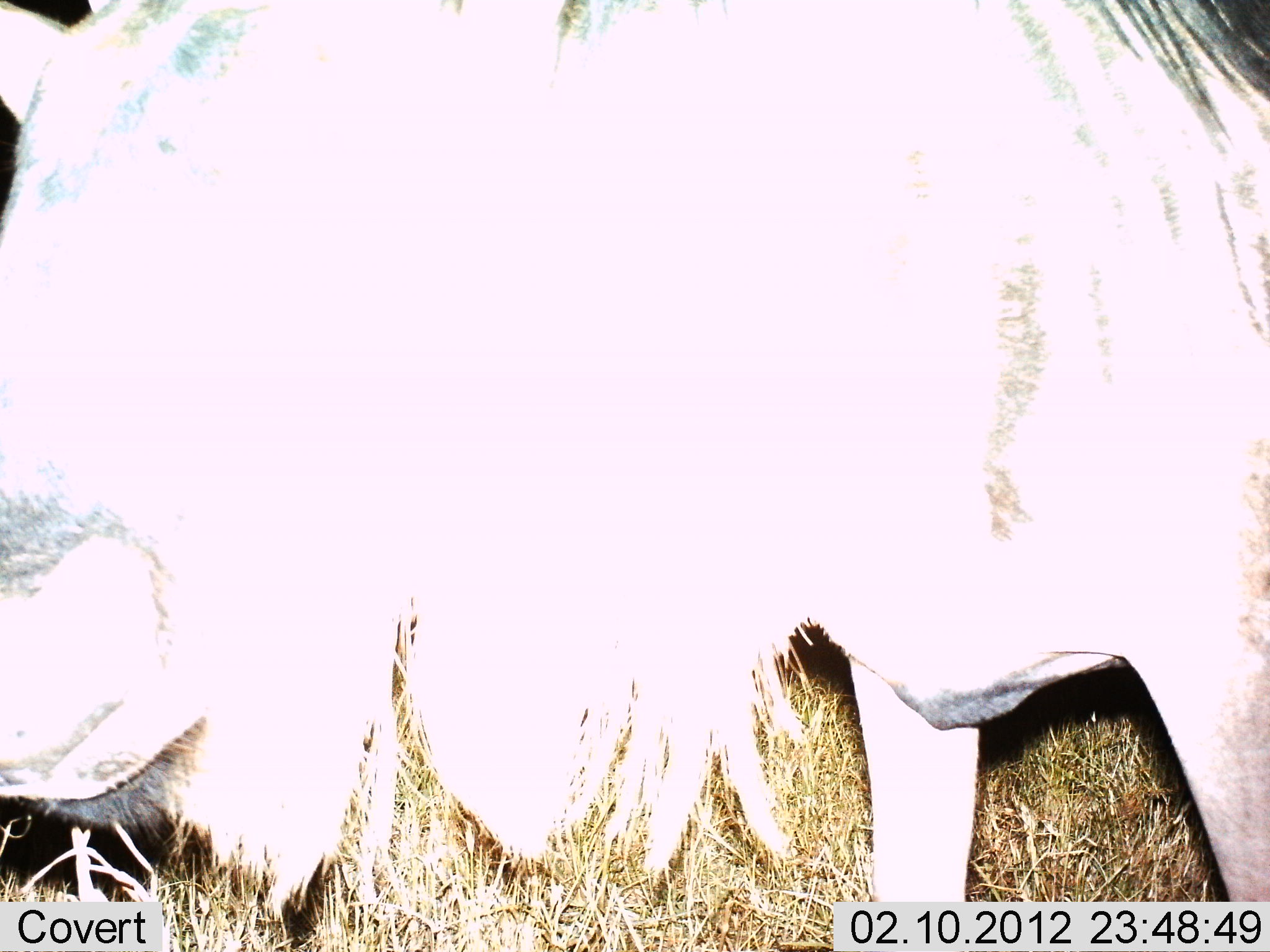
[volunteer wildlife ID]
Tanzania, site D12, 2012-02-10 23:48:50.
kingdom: Animalia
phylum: Chordata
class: Mammalia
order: Artiodactyla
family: Bovidae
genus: Connochaetes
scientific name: Connochaetes taurinus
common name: blue wildebeest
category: wildebeest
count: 1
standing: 96%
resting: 0%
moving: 9%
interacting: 0%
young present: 0%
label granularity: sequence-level